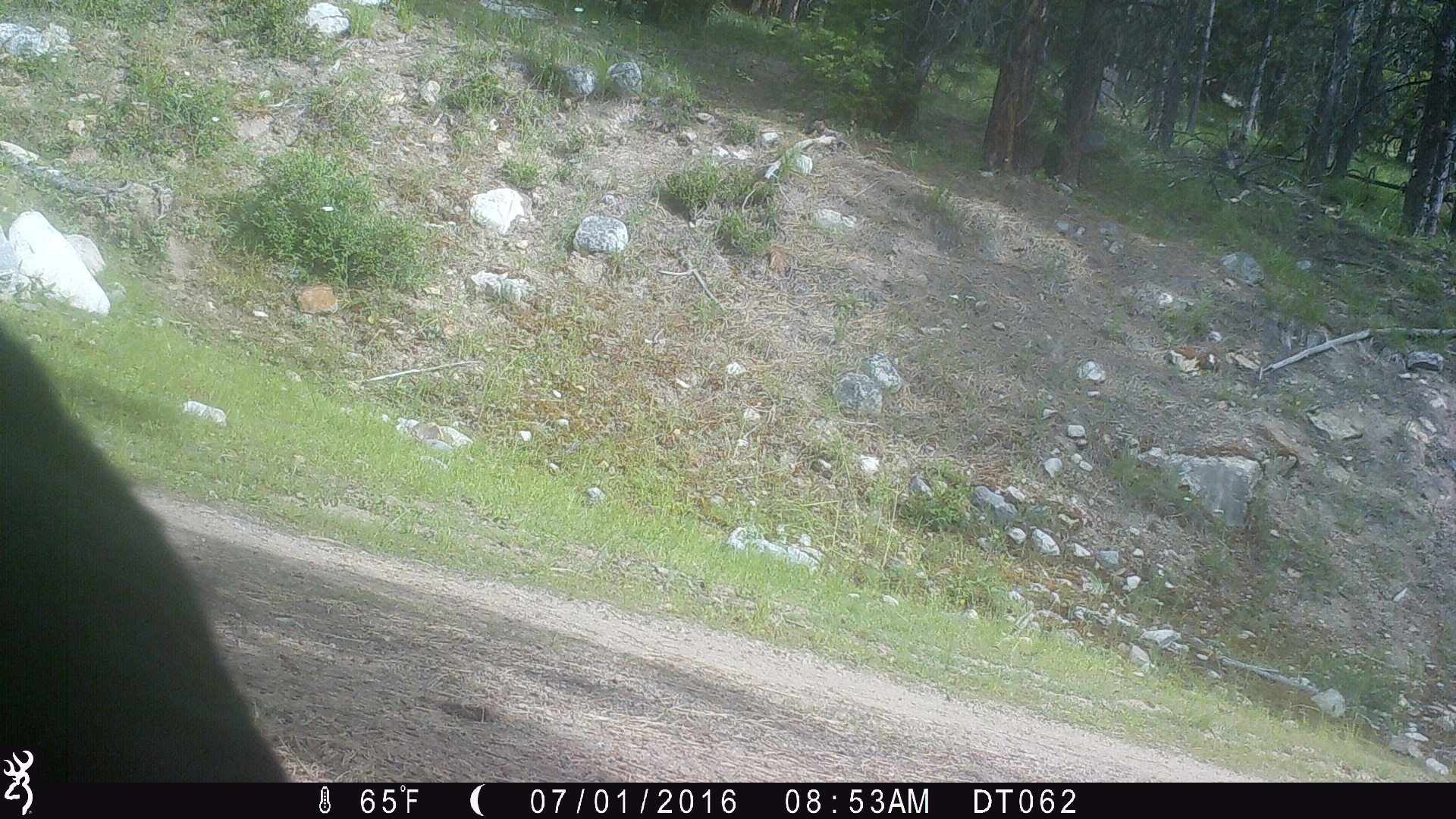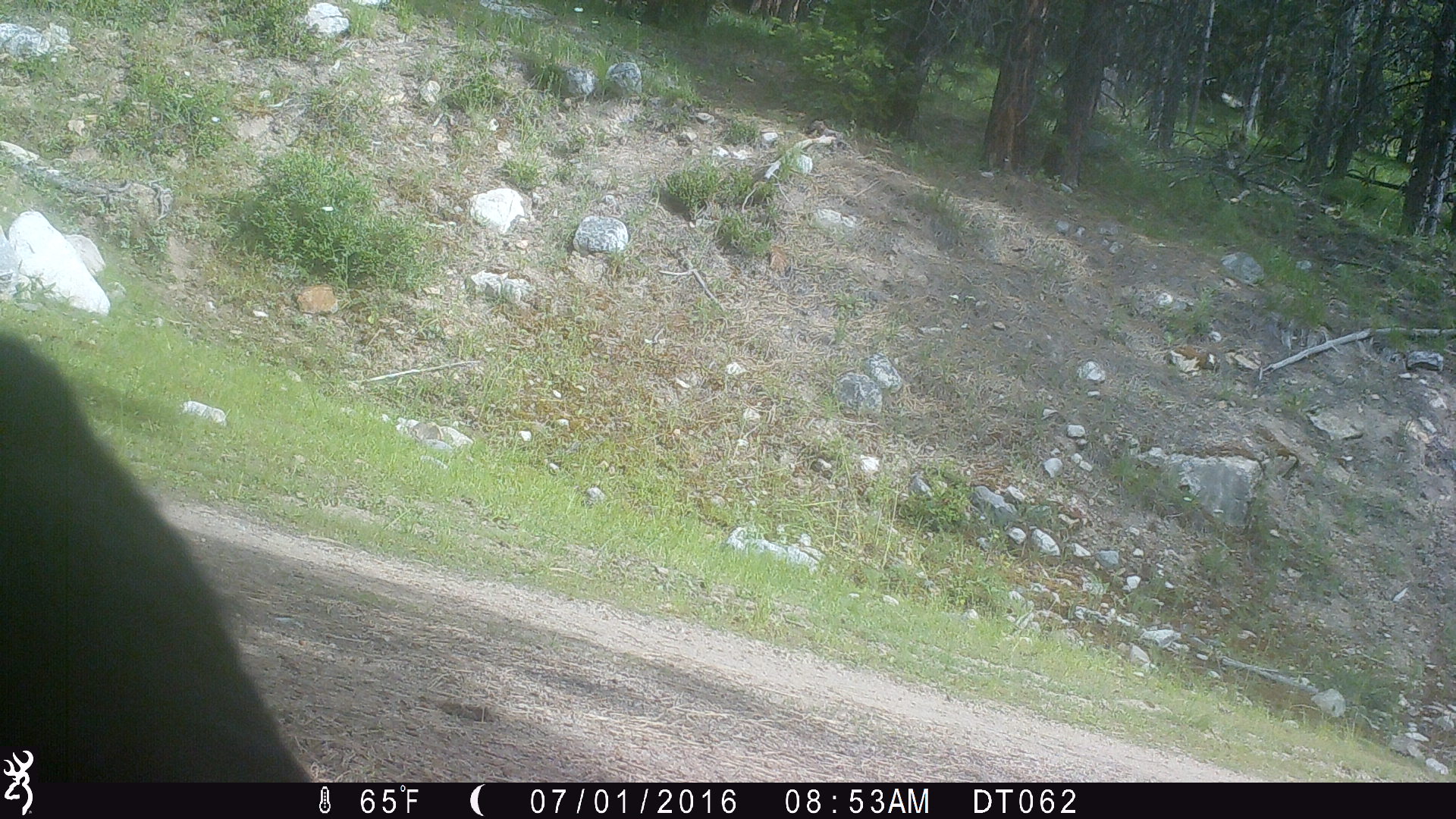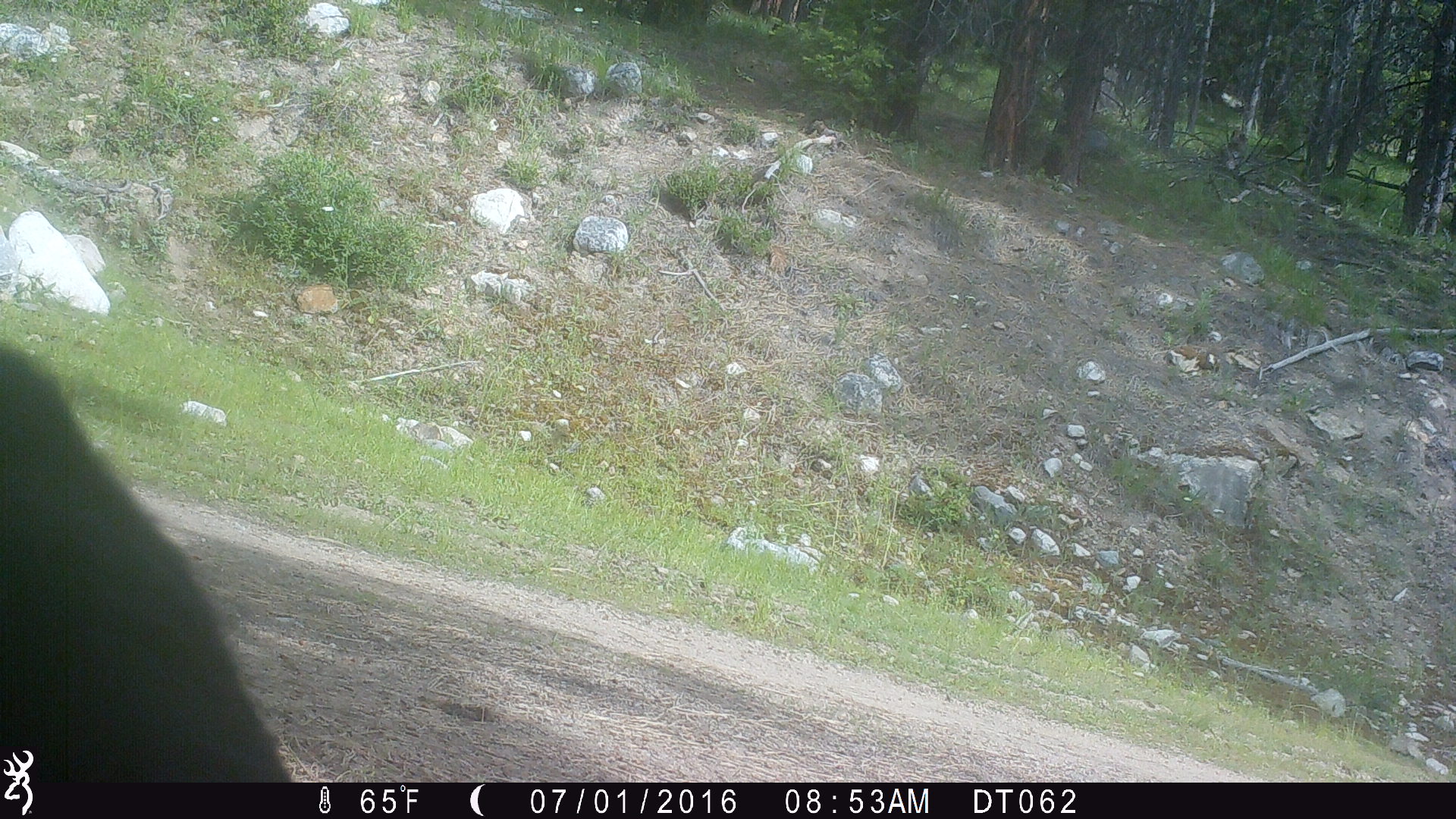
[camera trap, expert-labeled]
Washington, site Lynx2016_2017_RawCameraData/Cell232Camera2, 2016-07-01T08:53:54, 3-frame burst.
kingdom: Animalia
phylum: Chordata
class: Mammalia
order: Artiodactyla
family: Bovidae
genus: Bos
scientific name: Bos taurus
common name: domestic cattle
Domestic cattle (Bos taurus). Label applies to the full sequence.